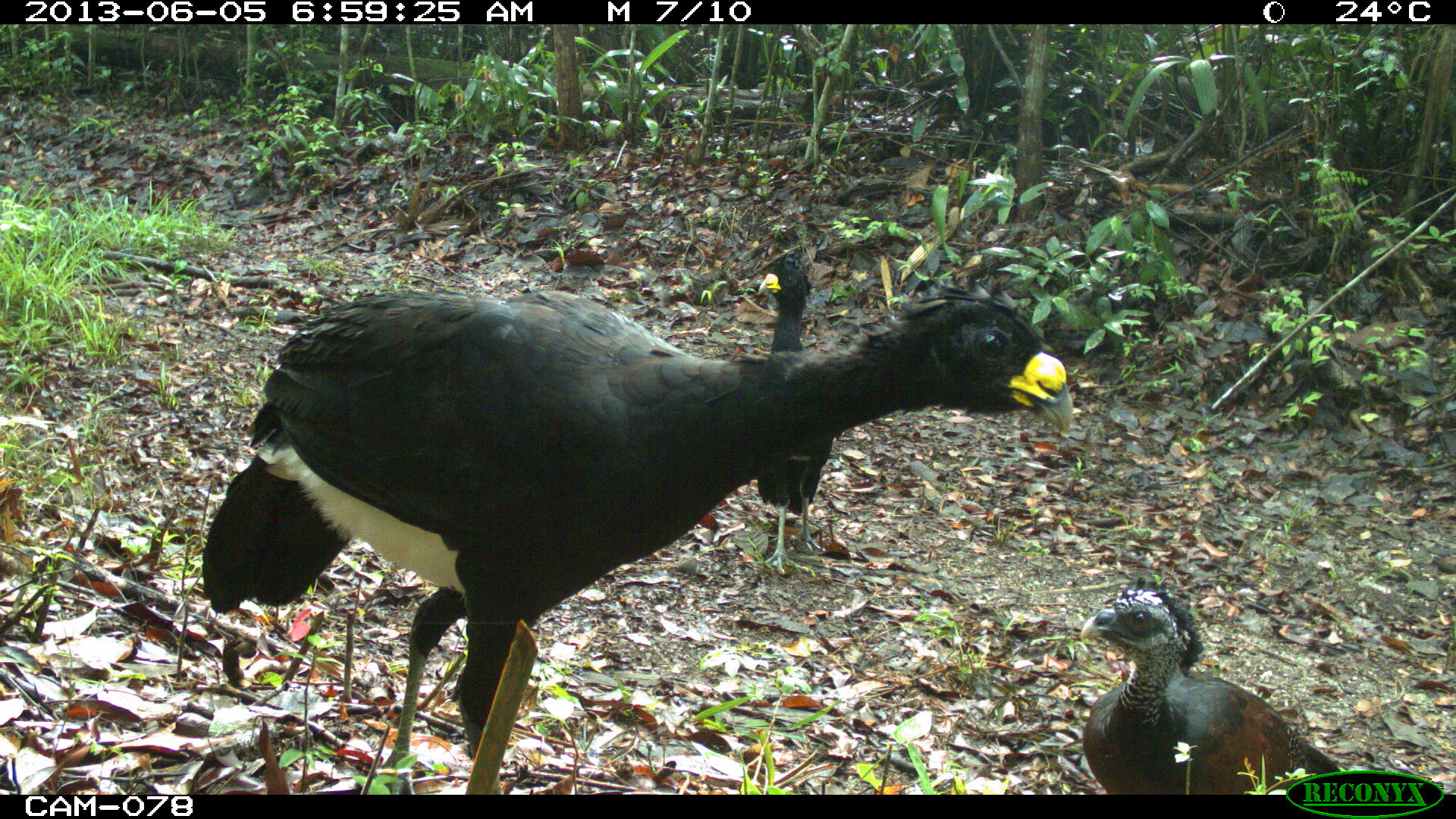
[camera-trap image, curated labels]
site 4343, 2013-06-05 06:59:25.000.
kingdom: Animalia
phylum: Chordata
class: Aves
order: Galliformes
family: Cracidae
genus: Crax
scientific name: Crax rubra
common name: great curassow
Crax rubra (great curassow), count 3.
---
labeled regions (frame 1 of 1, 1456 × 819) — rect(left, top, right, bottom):
crax rubra: rect(199, 270, 1073, 795); rect(1081, 573, 1455, 794); rect(755, 246, 830, 576)